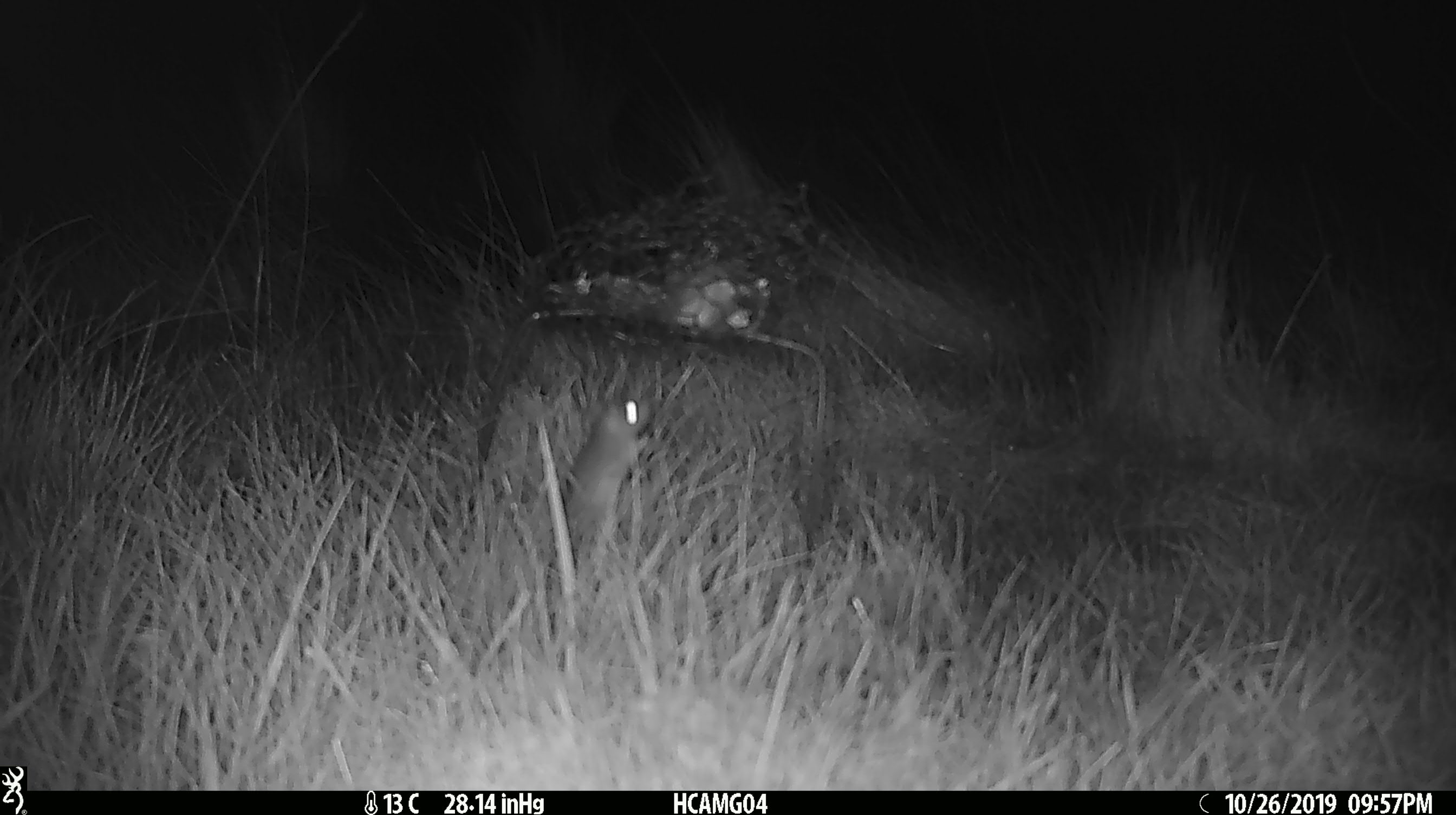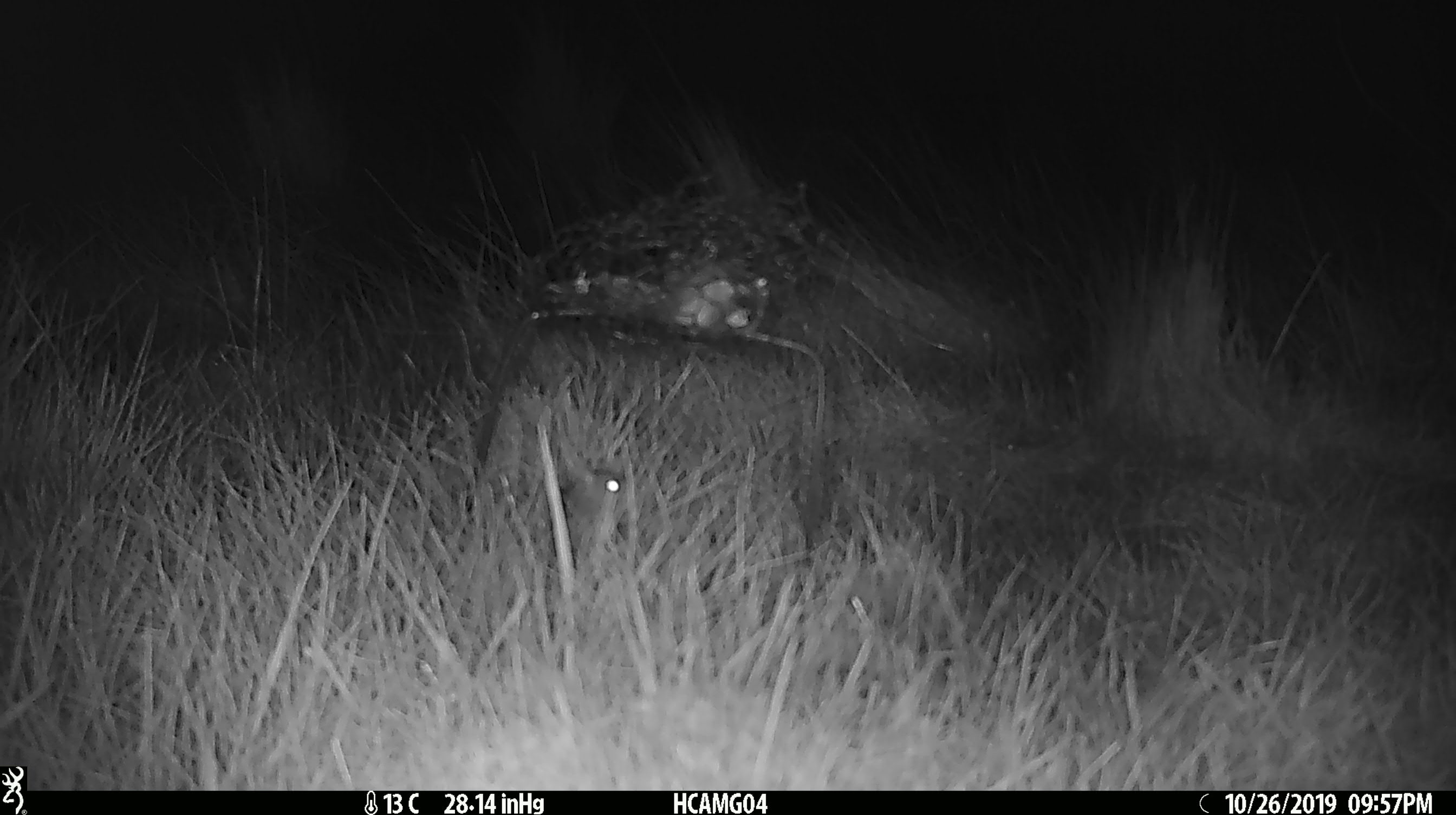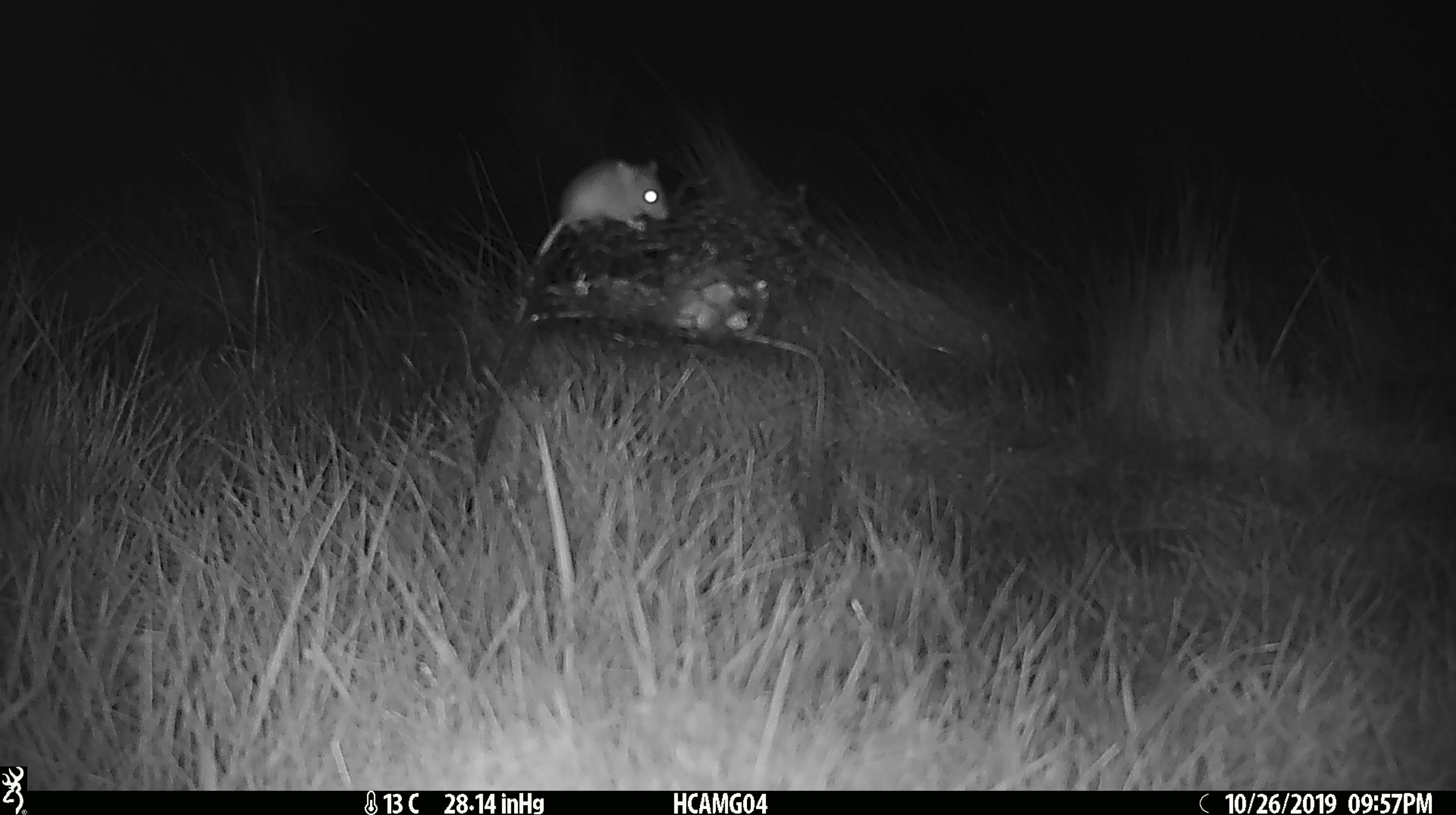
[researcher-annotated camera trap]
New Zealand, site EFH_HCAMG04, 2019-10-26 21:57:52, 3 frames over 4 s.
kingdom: Animalia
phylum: Chordata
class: Mammalia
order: Rodentia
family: Muridae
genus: Mus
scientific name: Mus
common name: mouse